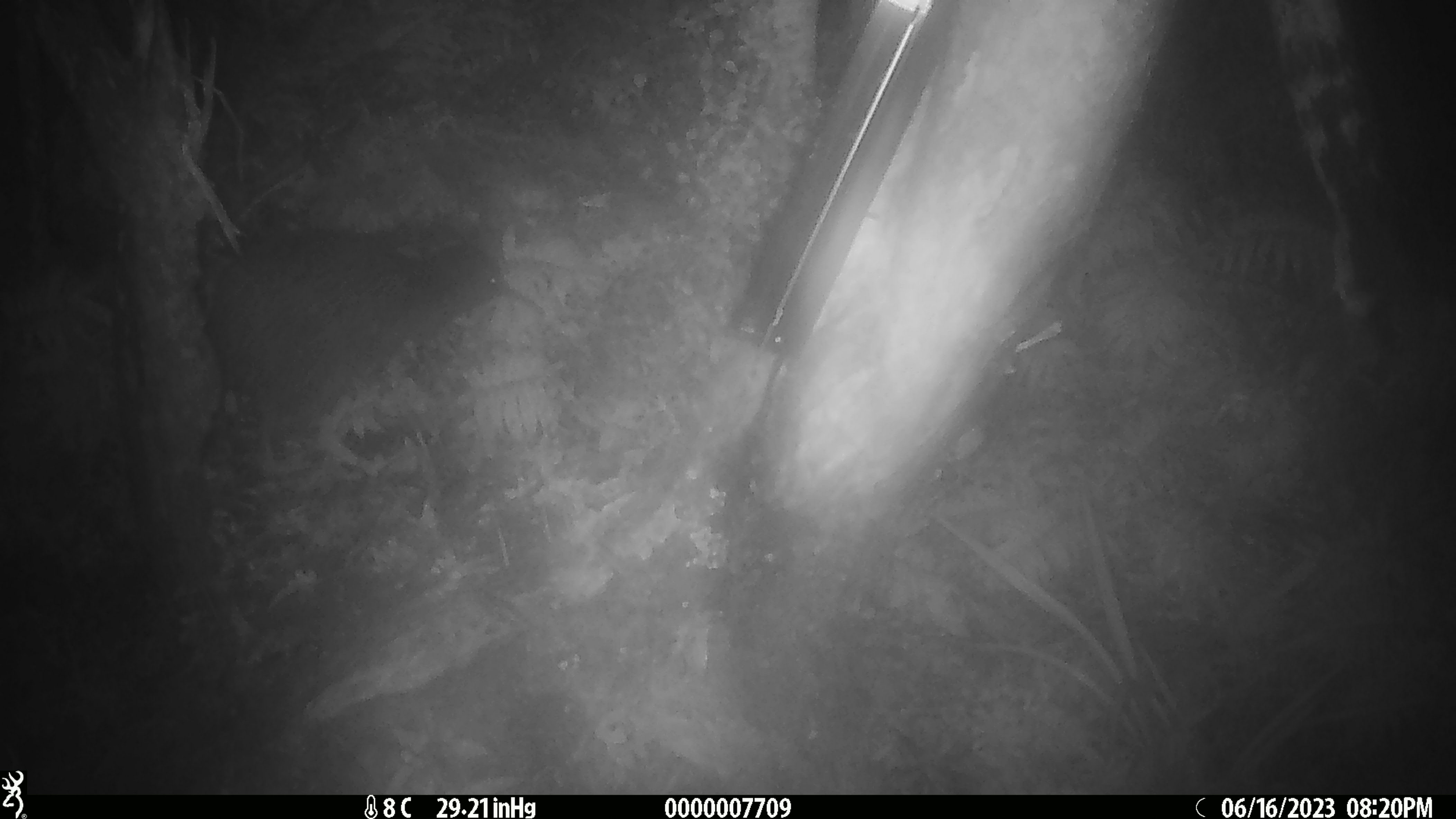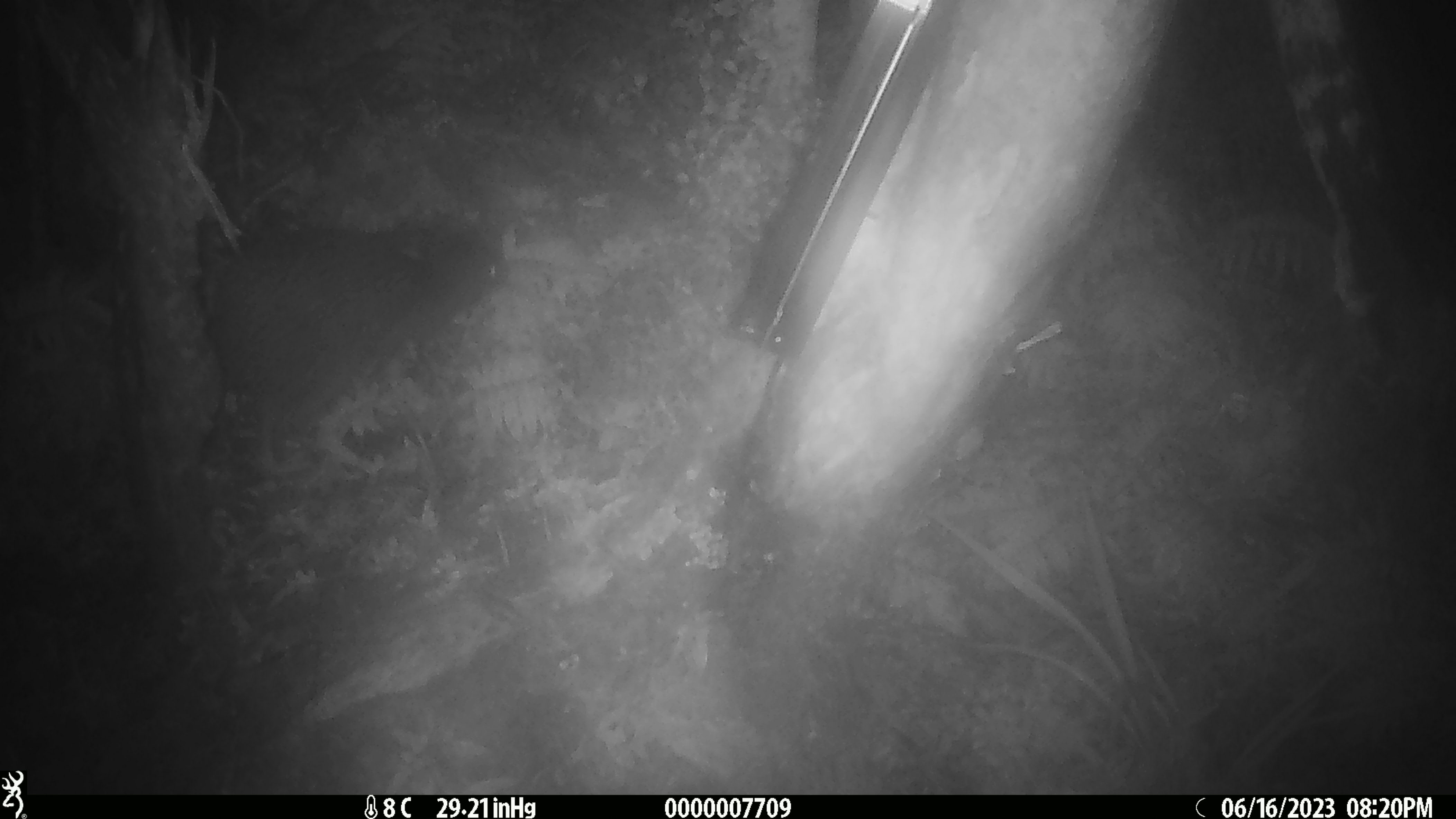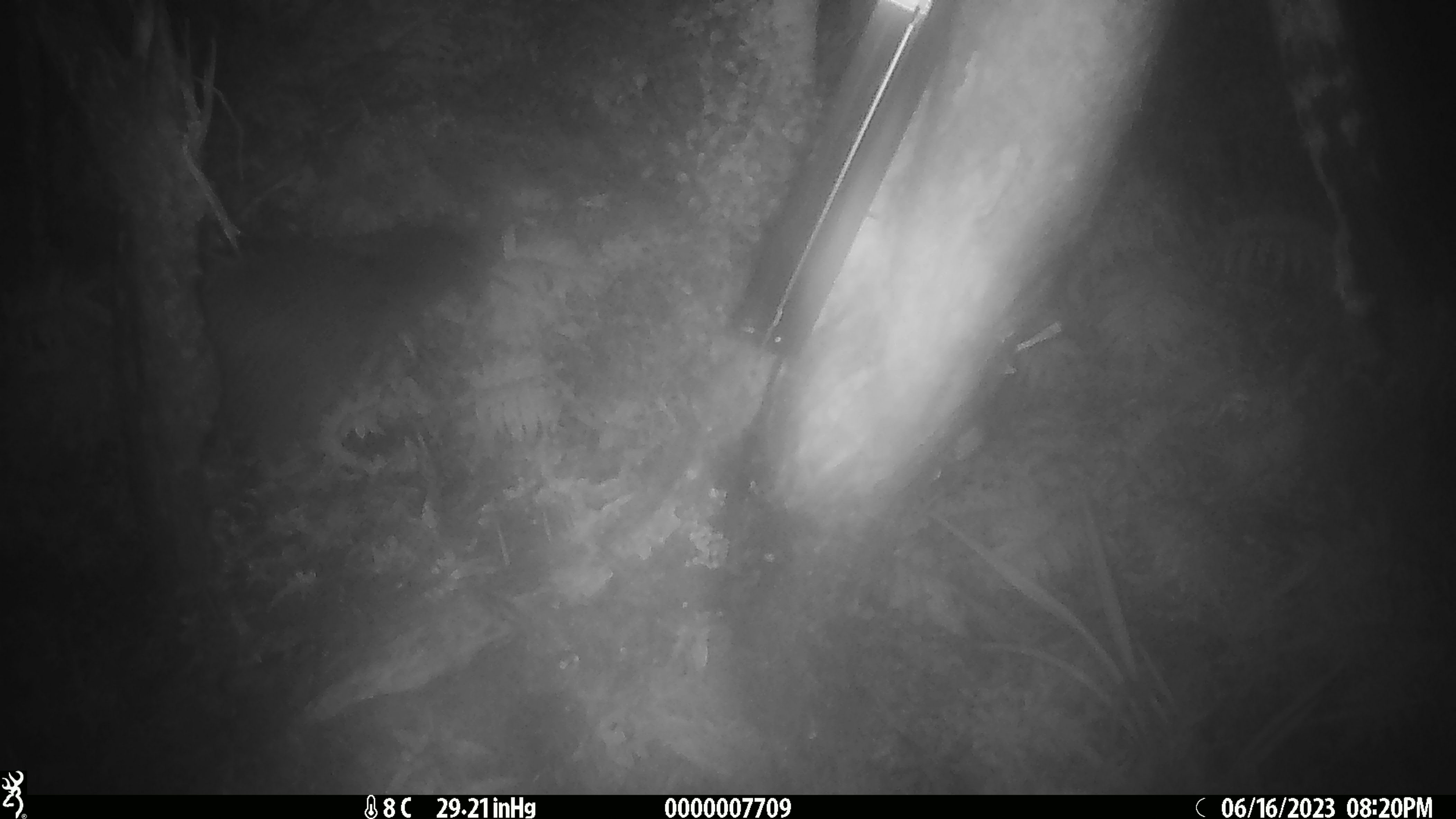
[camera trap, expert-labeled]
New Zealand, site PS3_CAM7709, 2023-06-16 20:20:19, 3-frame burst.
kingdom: Animalia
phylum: Chordata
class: Aves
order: Apterygiformes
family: Apterygidae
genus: Apteryx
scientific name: Apteryx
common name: kiwi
Kiwi (Apteryx).